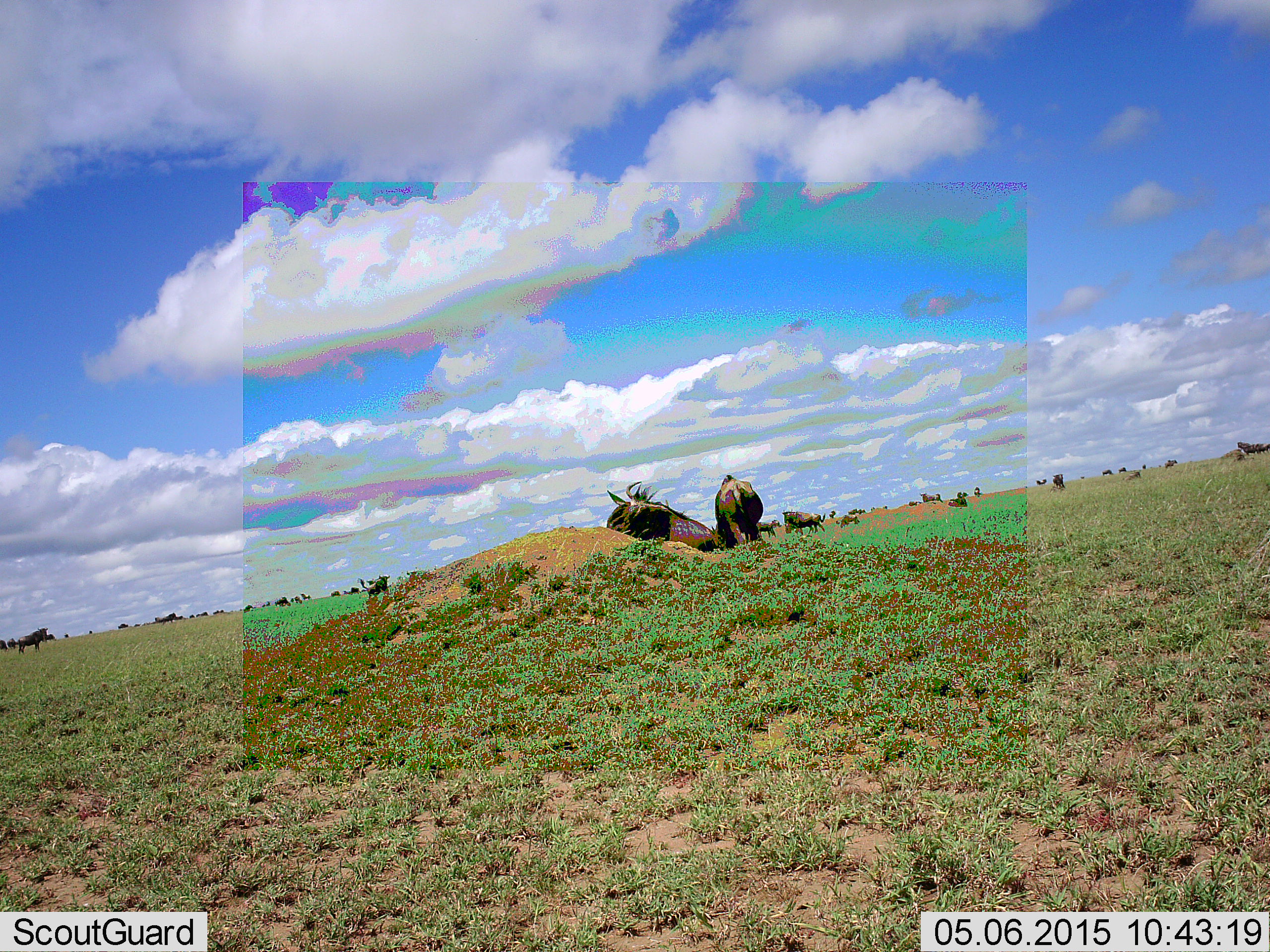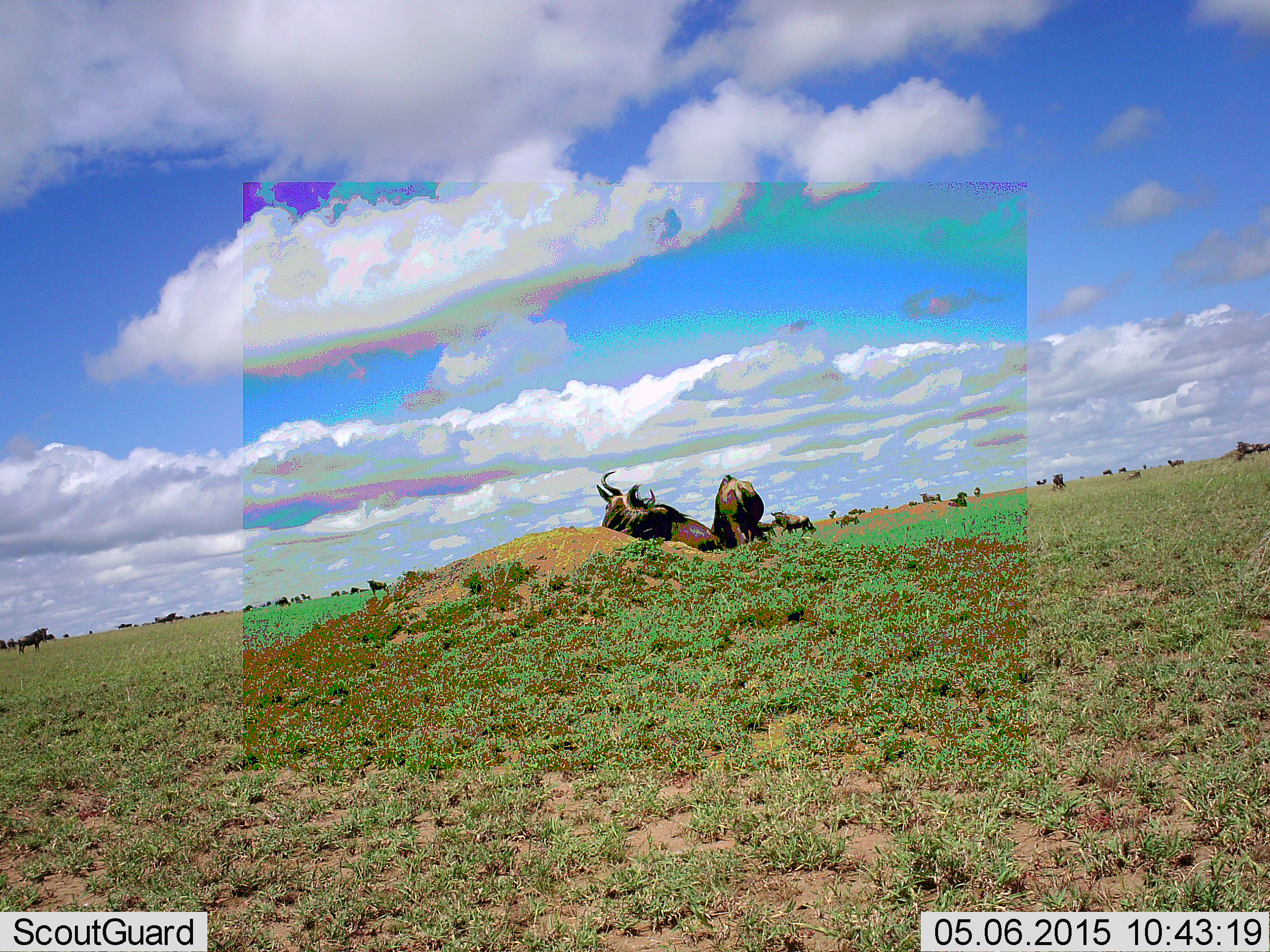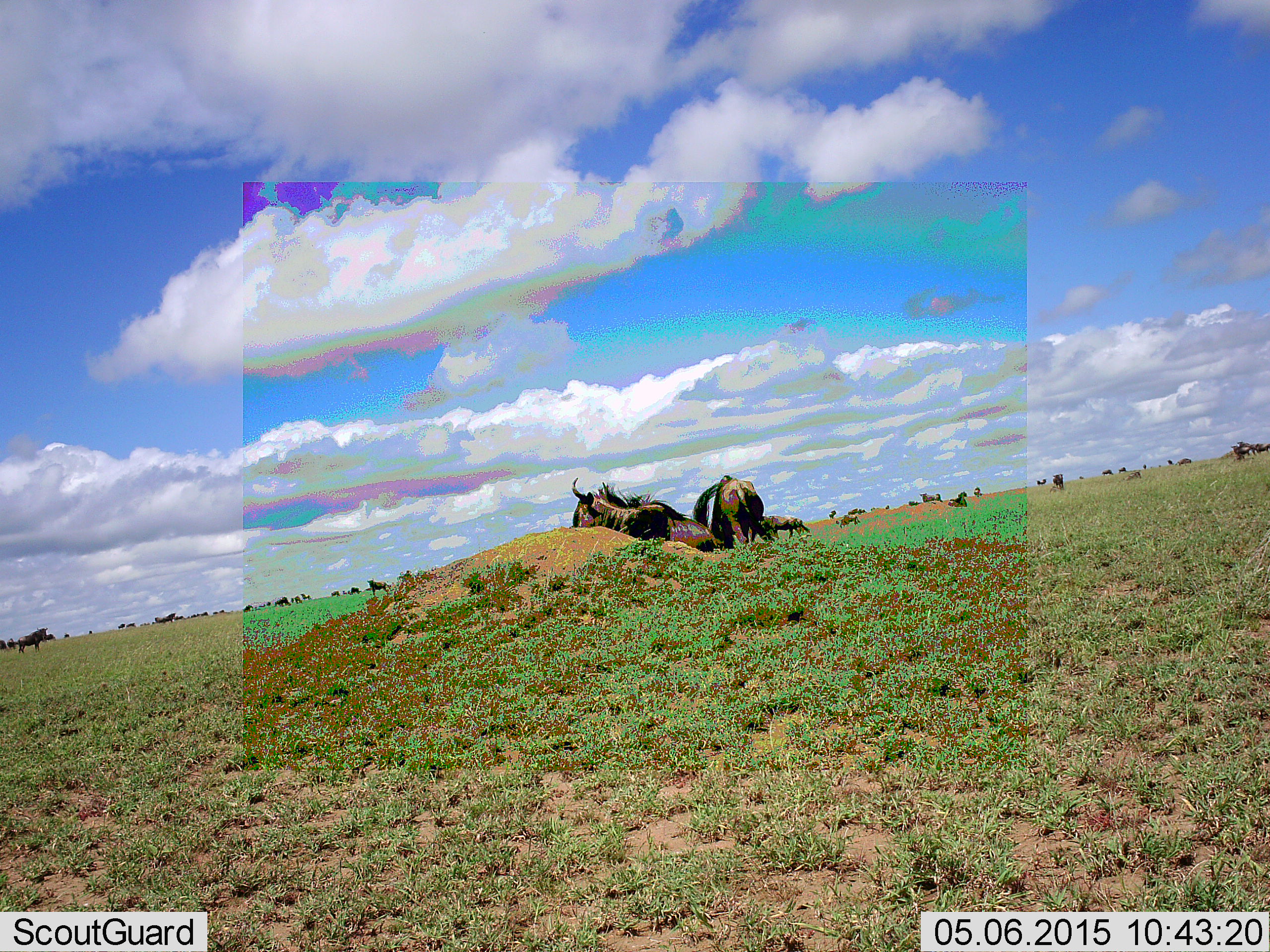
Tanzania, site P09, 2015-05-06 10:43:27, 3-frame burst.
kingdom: Animalia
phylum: Chordata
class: Mammalia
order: Artiodactyla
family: Bovidae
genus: Connochaetes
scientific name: Connochaetes taurinus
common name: blue wildebeest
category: wildebeest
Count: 11-50.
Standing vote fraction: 40%.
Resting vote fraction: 90%.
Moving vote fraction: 20%.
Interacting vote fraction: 20%.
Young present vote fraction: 10%.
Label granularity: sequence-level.